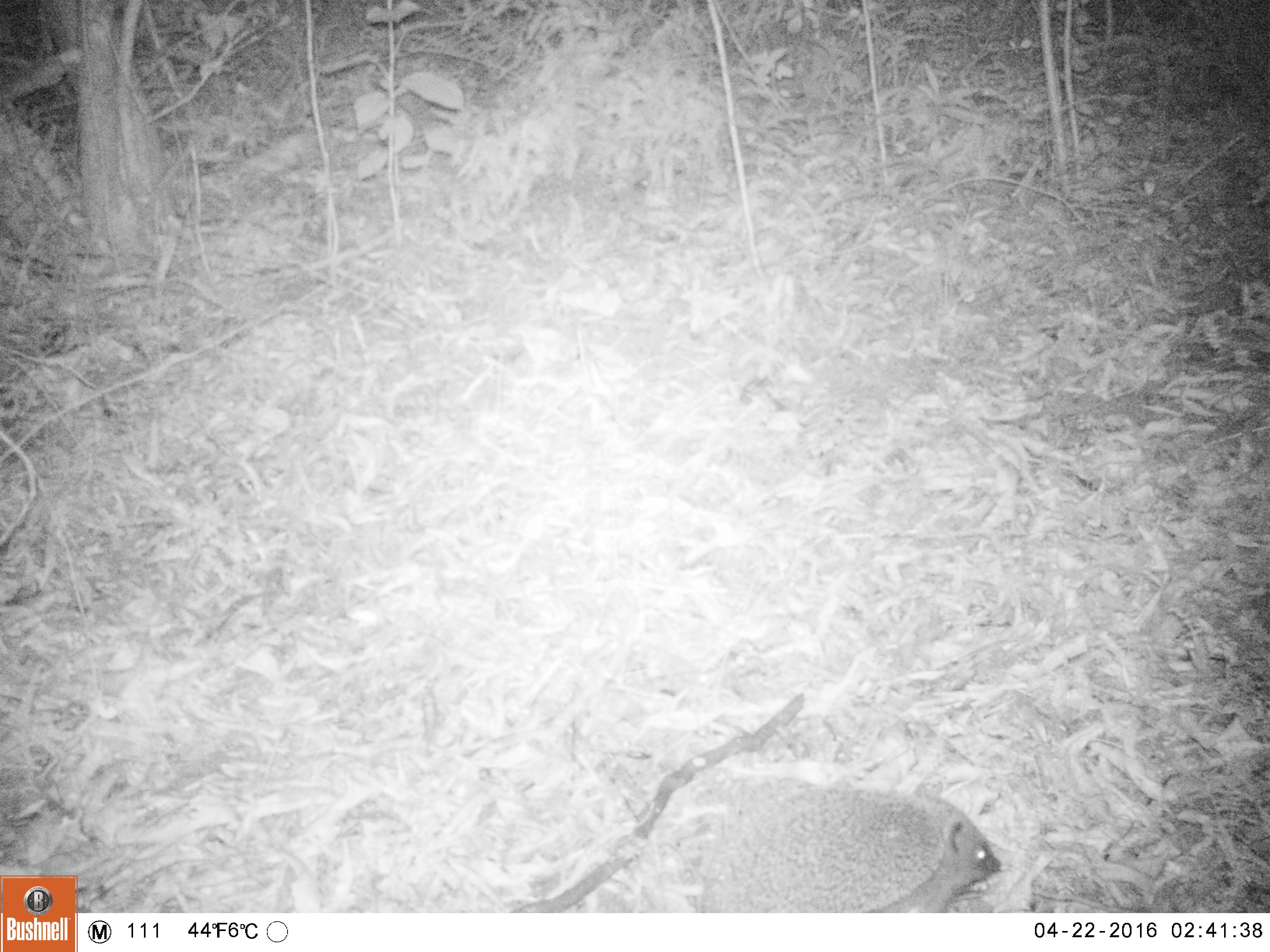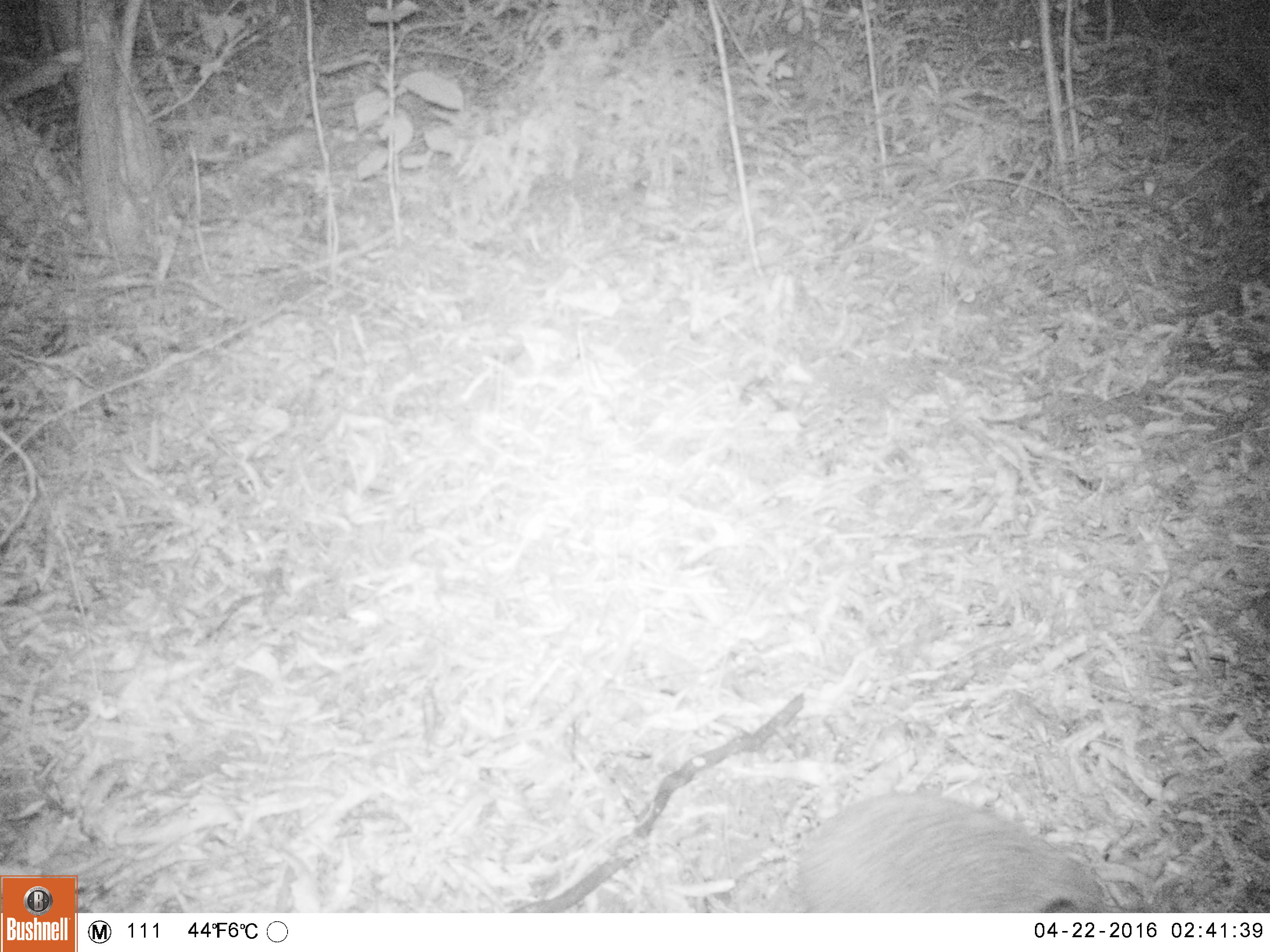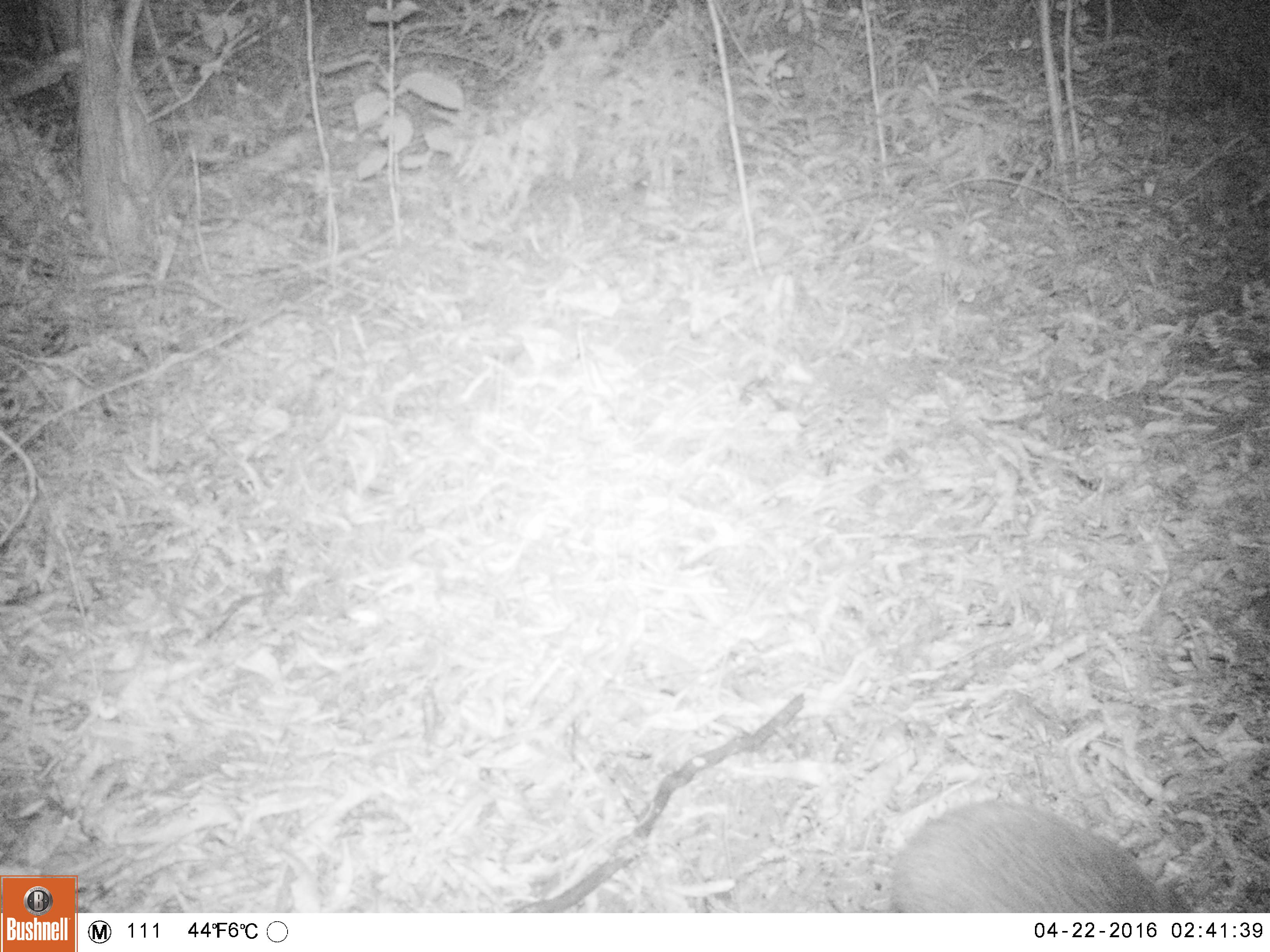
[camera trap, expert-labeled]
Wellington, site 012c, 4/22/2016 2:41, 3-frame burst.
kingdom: Animalia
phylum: Chordata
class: Mammalia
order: Eulipotyphla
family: Erinaceidae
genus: Erinaceus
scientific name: Erinaceus europaeus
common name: hedgehog